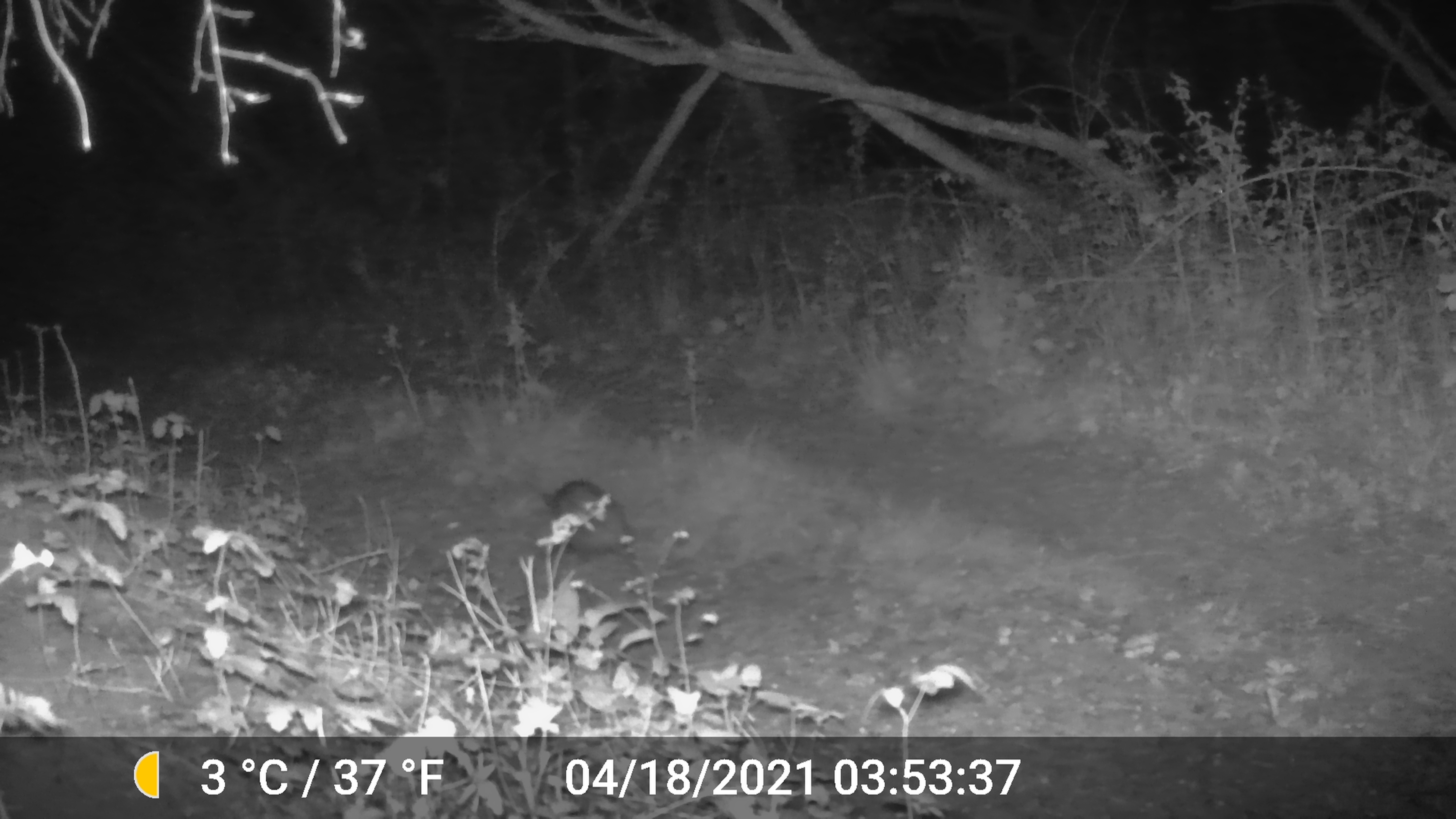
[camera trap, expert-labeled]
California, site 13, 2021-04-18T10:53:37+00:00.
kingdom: Animalia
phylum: Chordata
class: Mammalia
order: Didelphimorphia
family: Didelphidae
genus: Didelphis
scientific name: Didelphis virginiana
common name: virginia opossum